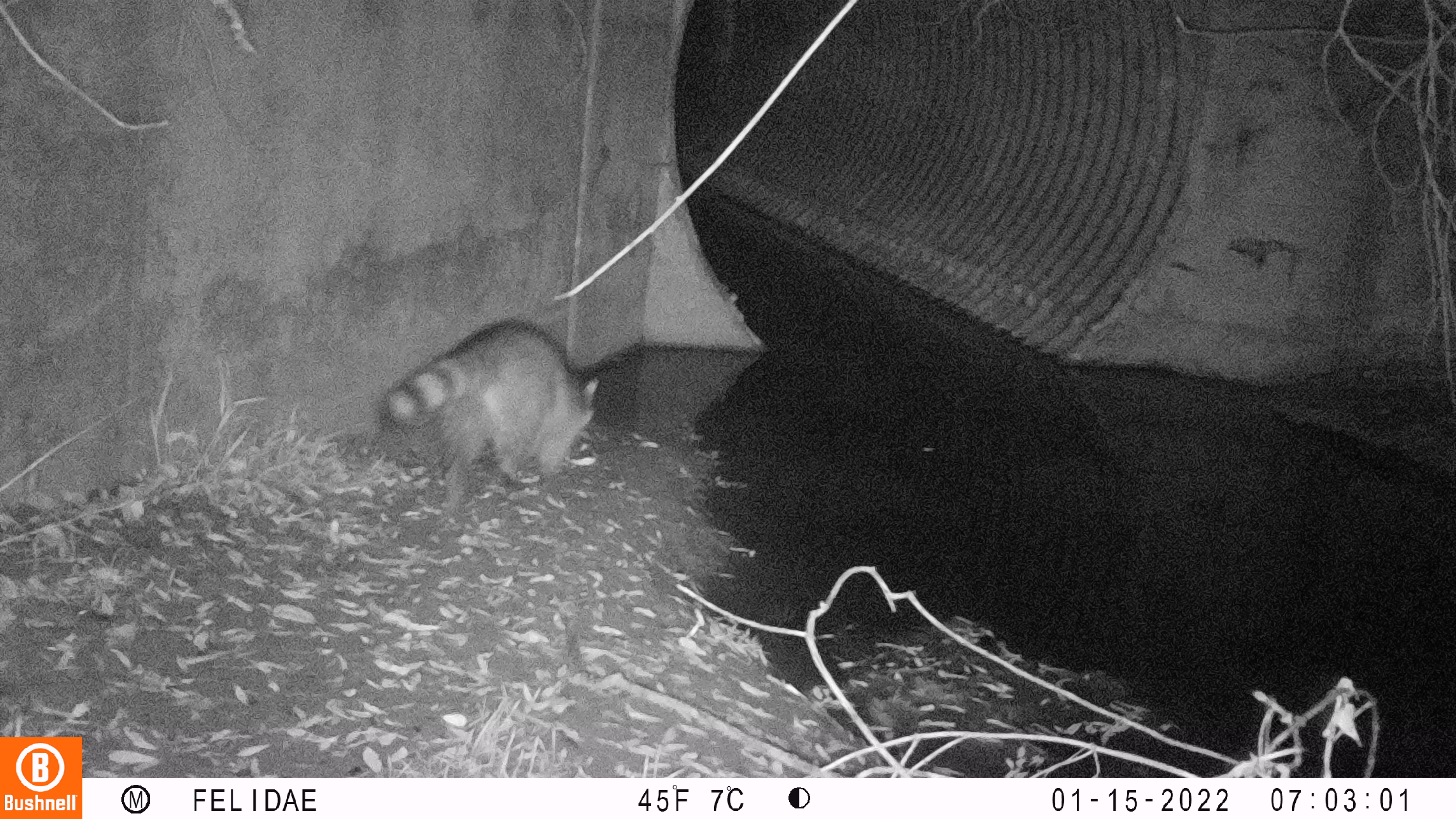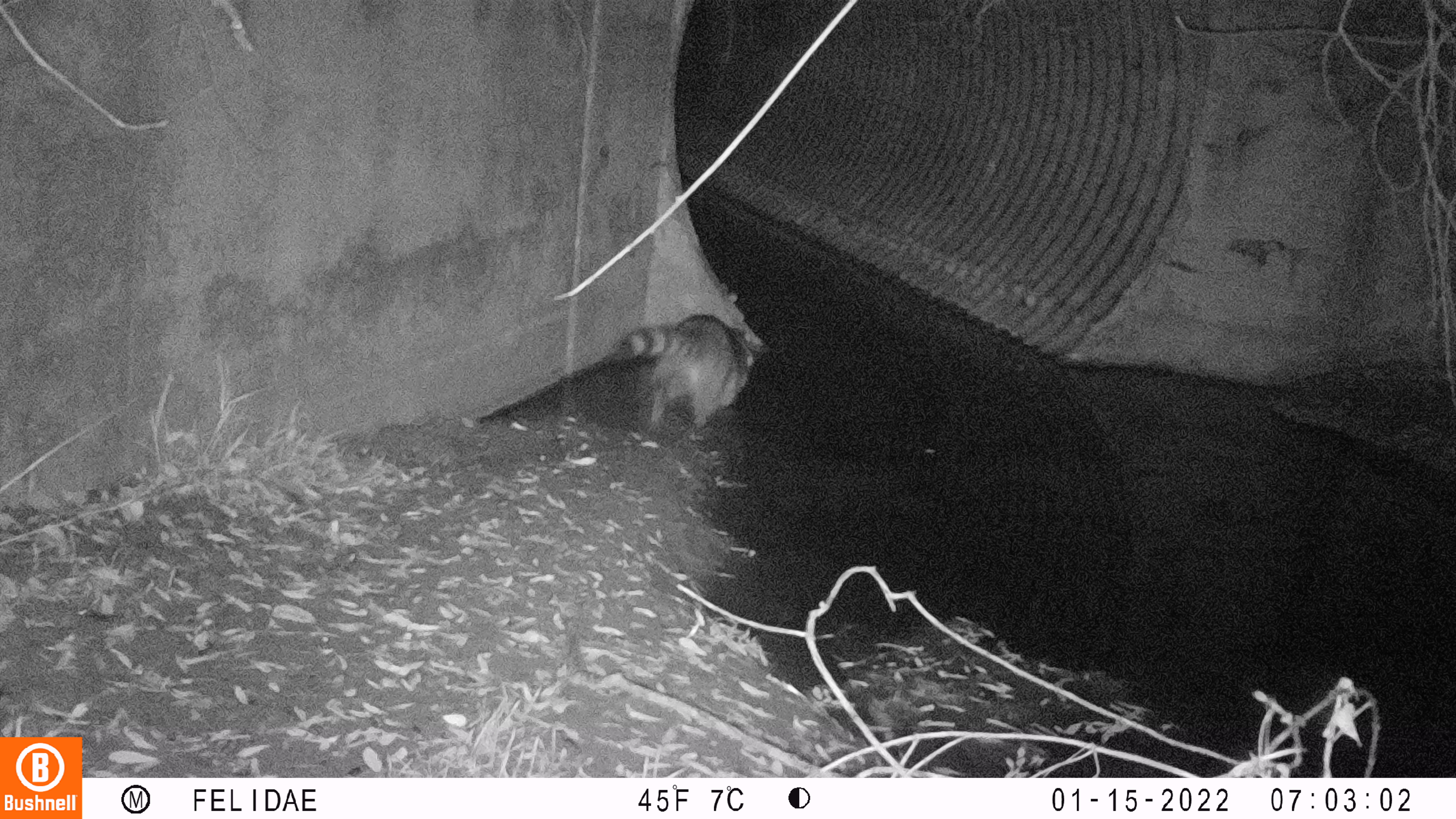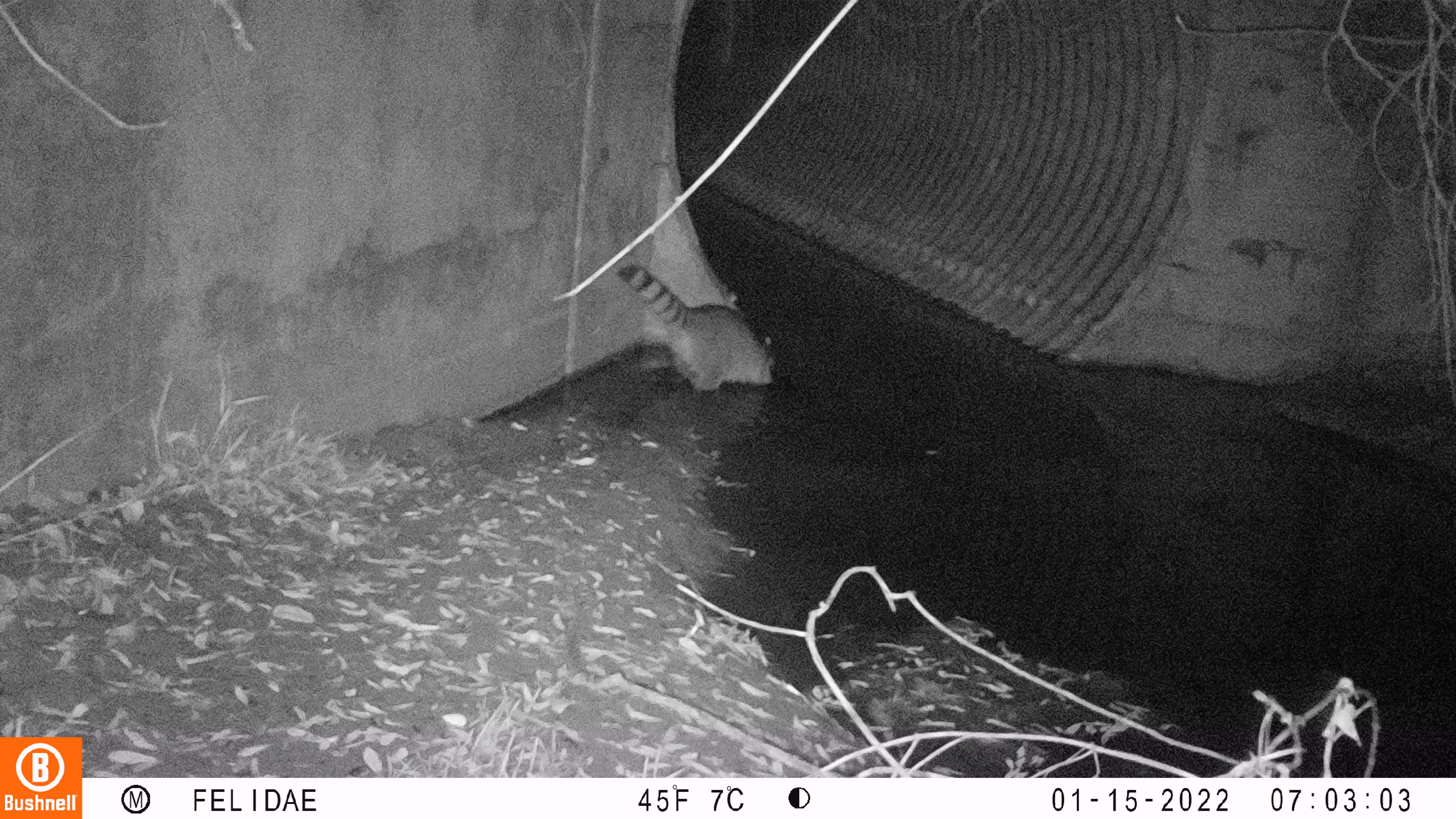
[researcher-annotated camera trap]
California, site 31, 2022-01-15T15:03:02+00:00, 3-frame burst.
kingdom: Animalia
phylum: Chordata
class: Mammalia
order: Carnivora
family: Procyonidae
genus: Procyon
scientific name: Procyon lotor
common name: raccoon